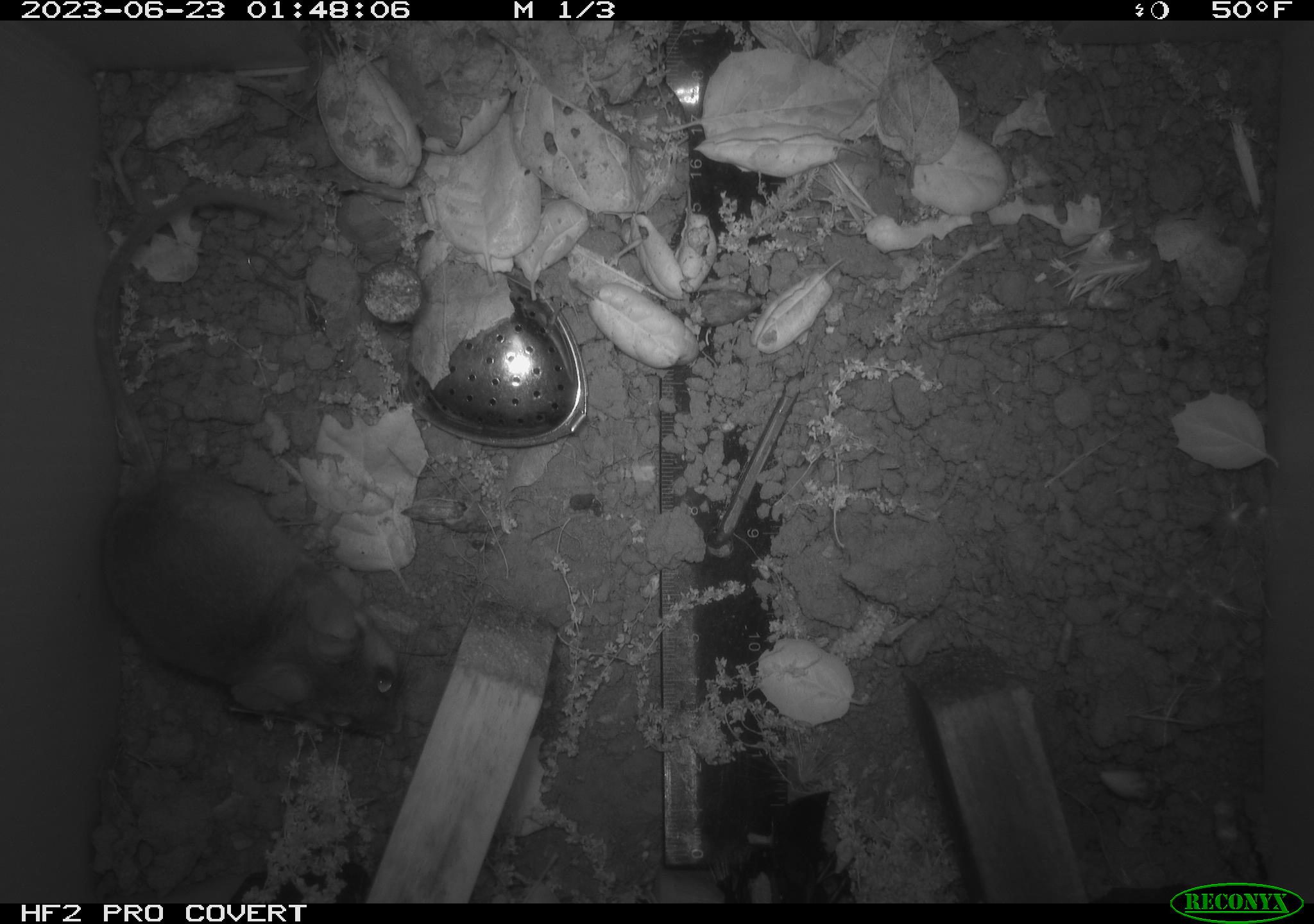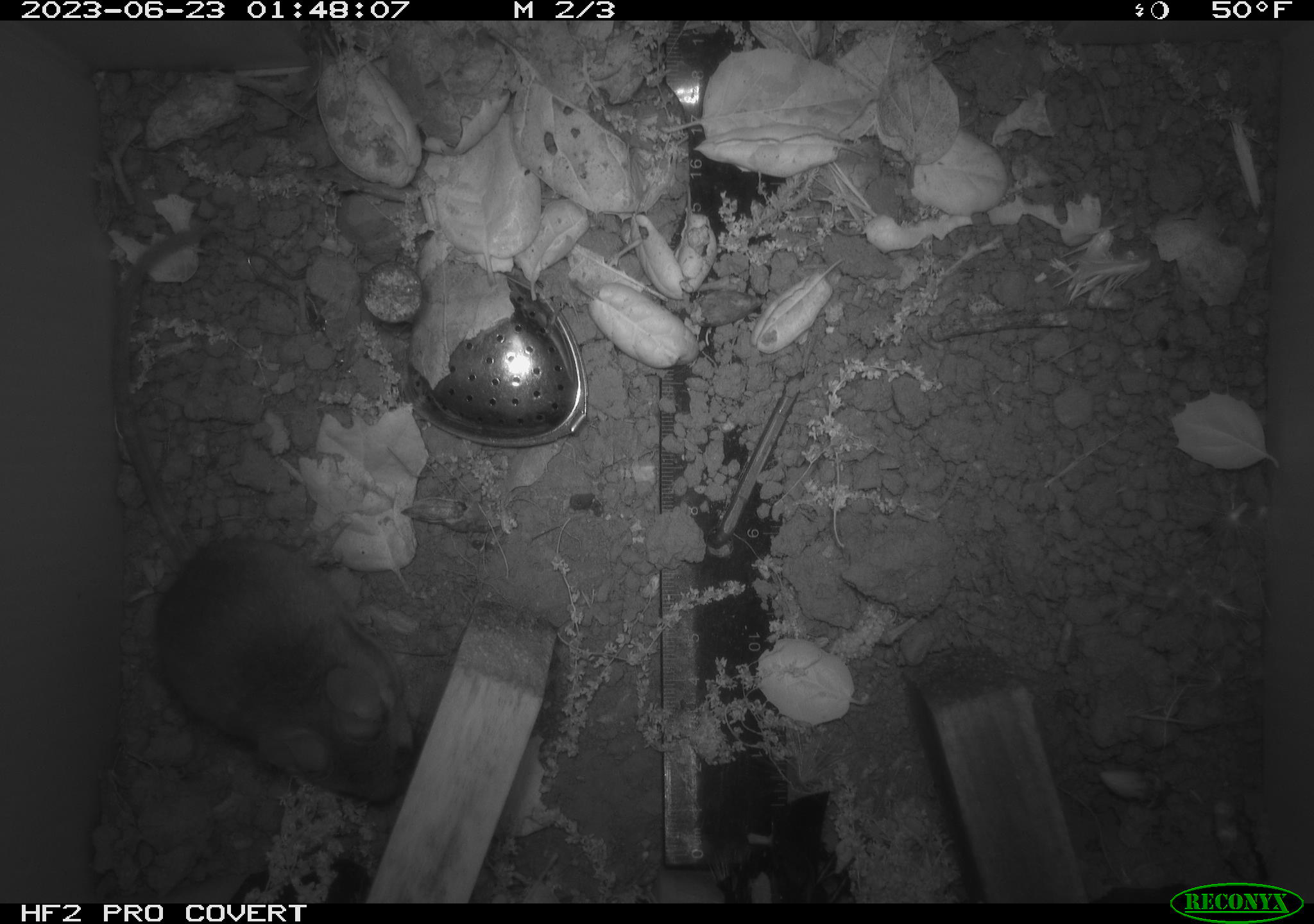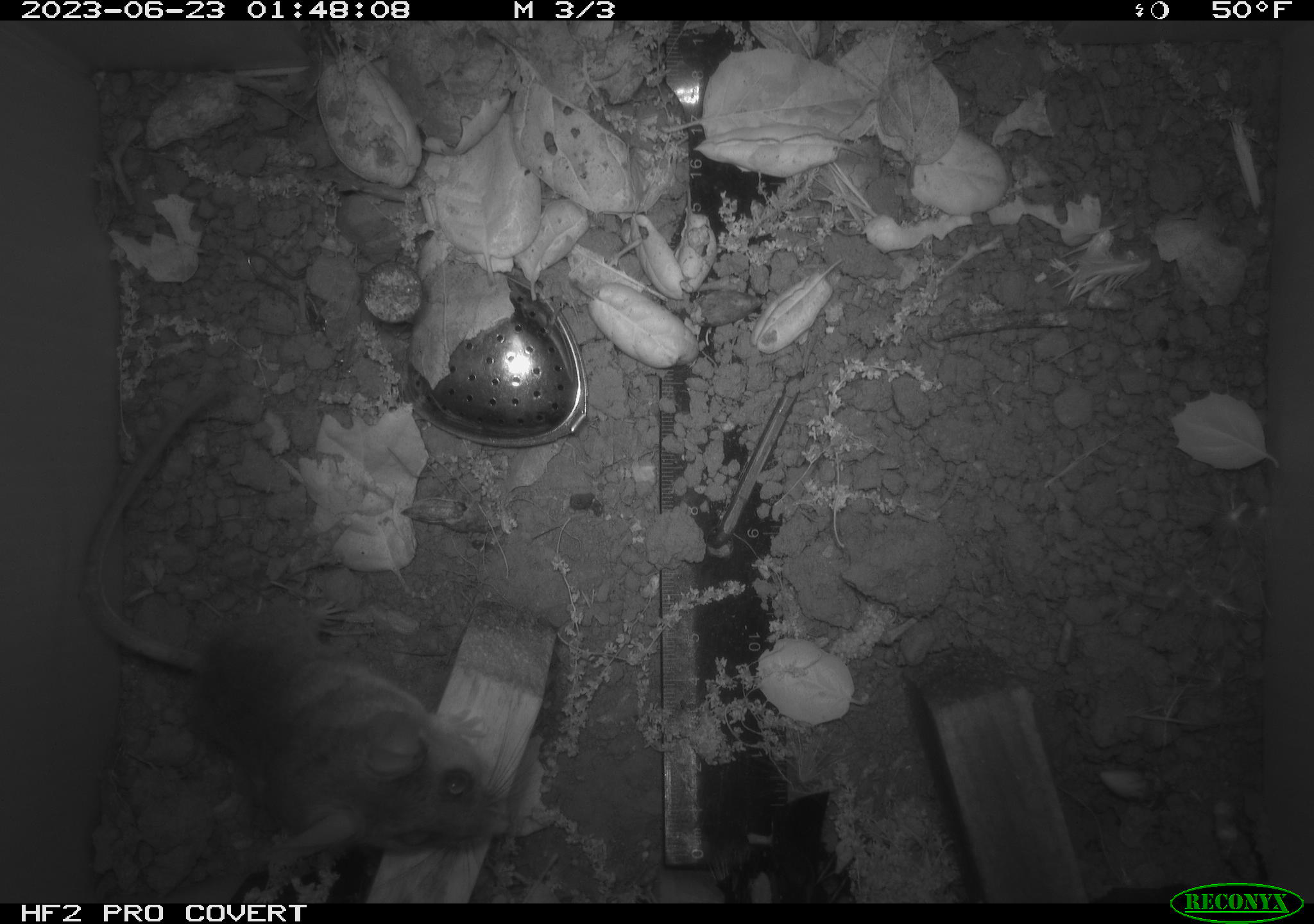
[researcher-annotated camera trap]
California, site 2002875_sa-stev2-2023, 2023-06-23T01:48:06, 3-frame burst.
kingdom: Animalia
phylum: Chordata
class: Mammalia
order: Rodentia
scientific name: Rodentia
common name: mouse species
Mouse species (Rodentia).